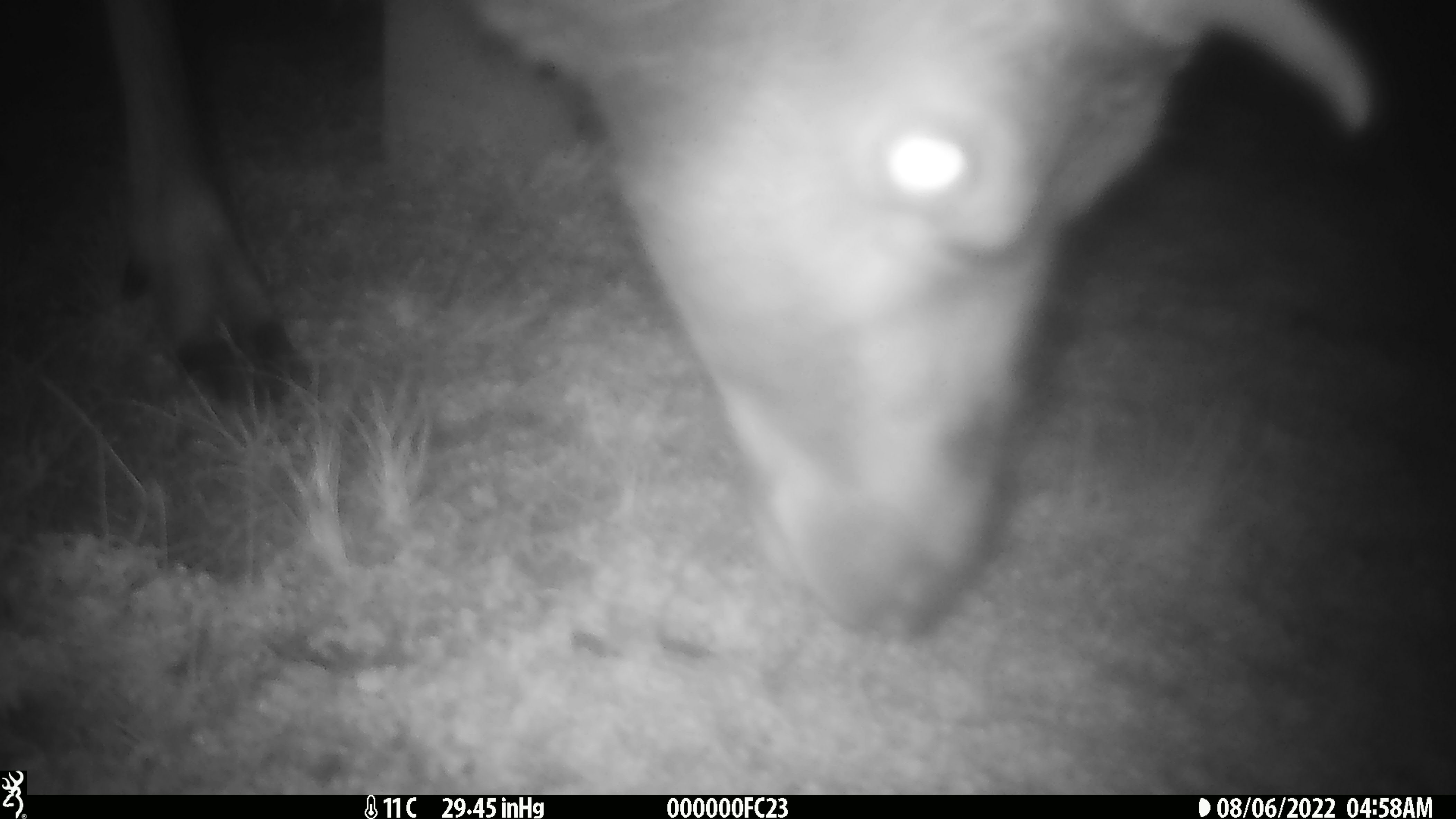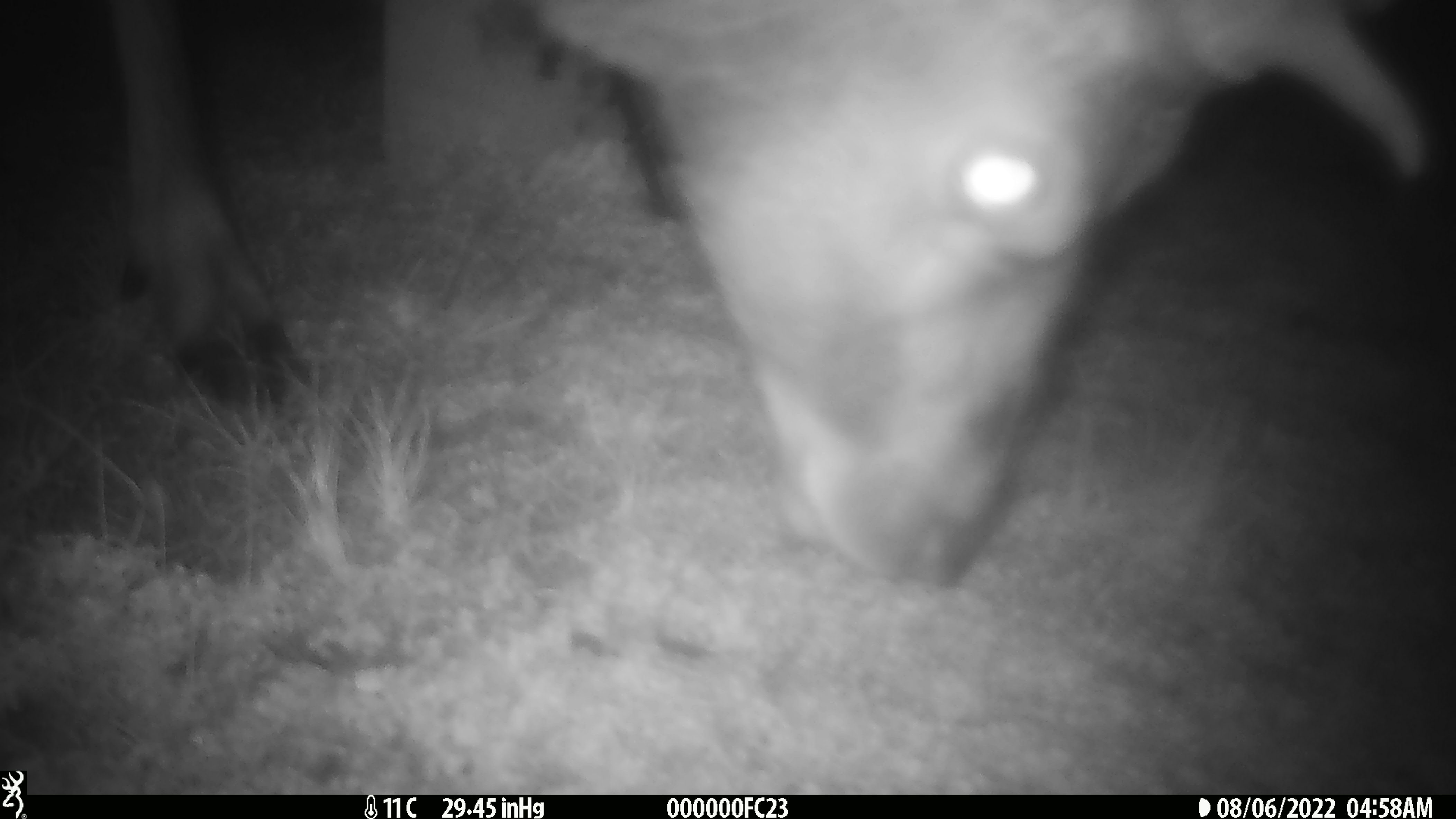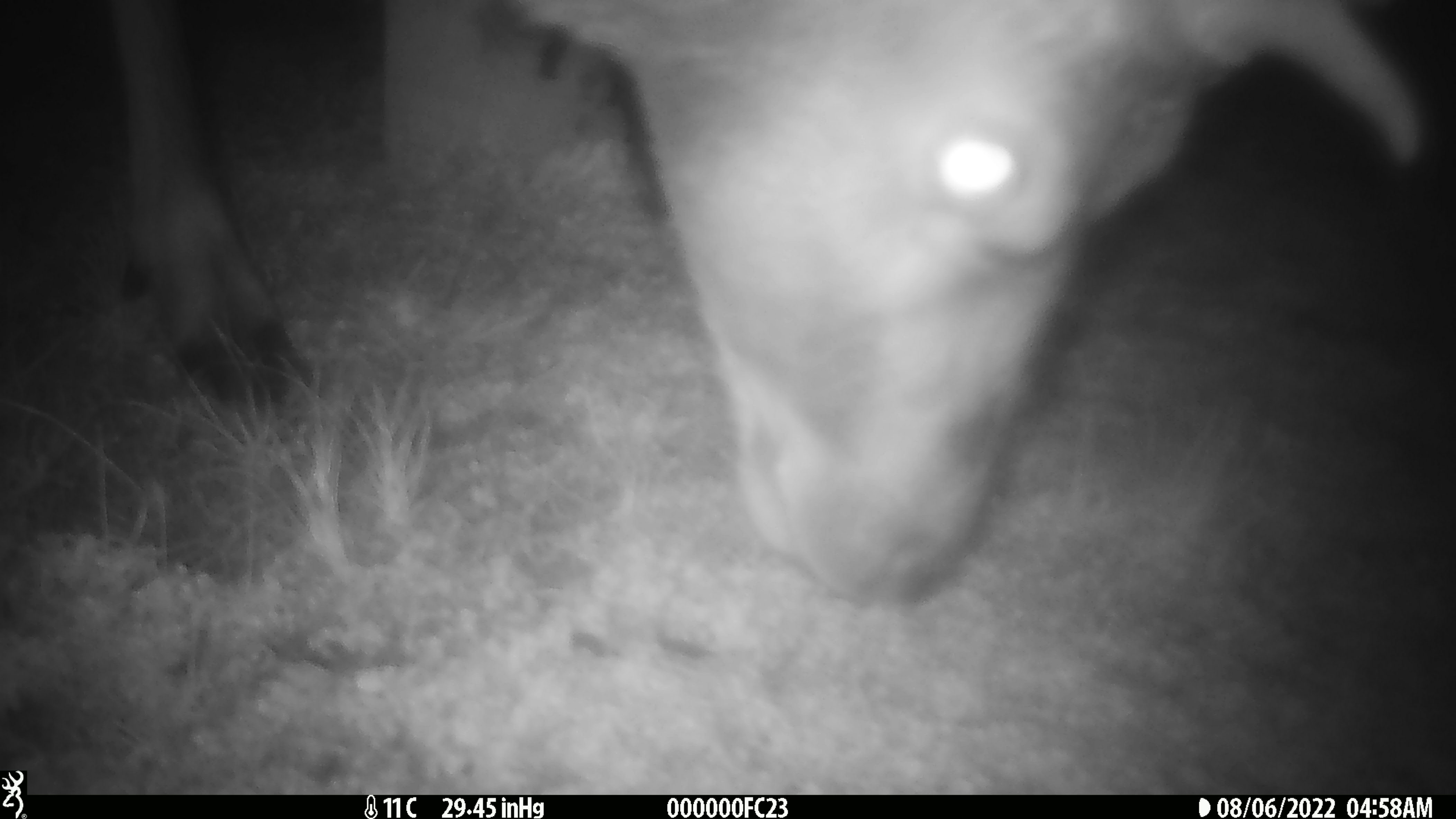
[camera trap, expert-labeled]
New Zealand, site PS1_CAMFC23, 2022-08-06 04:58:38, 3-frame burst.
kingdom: Animalia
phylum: Chordata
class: Mammalia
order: Artiodactyla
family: Cervidae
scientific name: Cervidae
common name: deer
Deer (Cervidae).